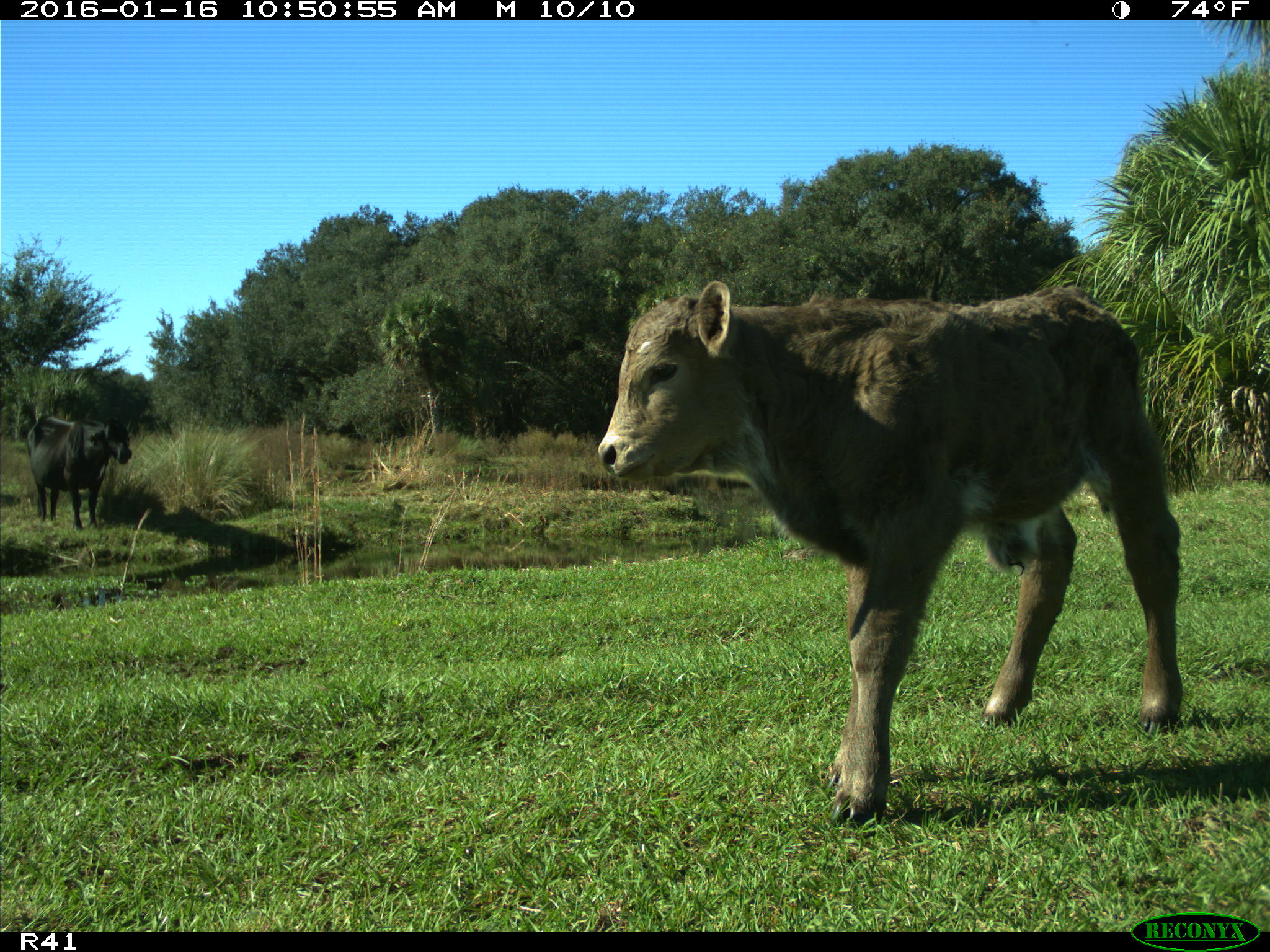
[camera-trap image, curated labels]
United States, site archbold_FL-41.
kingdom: Animalia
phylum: Chordata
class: Mammalia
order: Artiodactyla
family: Bovidae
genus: Bos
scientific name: Bos taurus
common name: domestic cow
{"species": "Bos taurus (domestic cow)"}